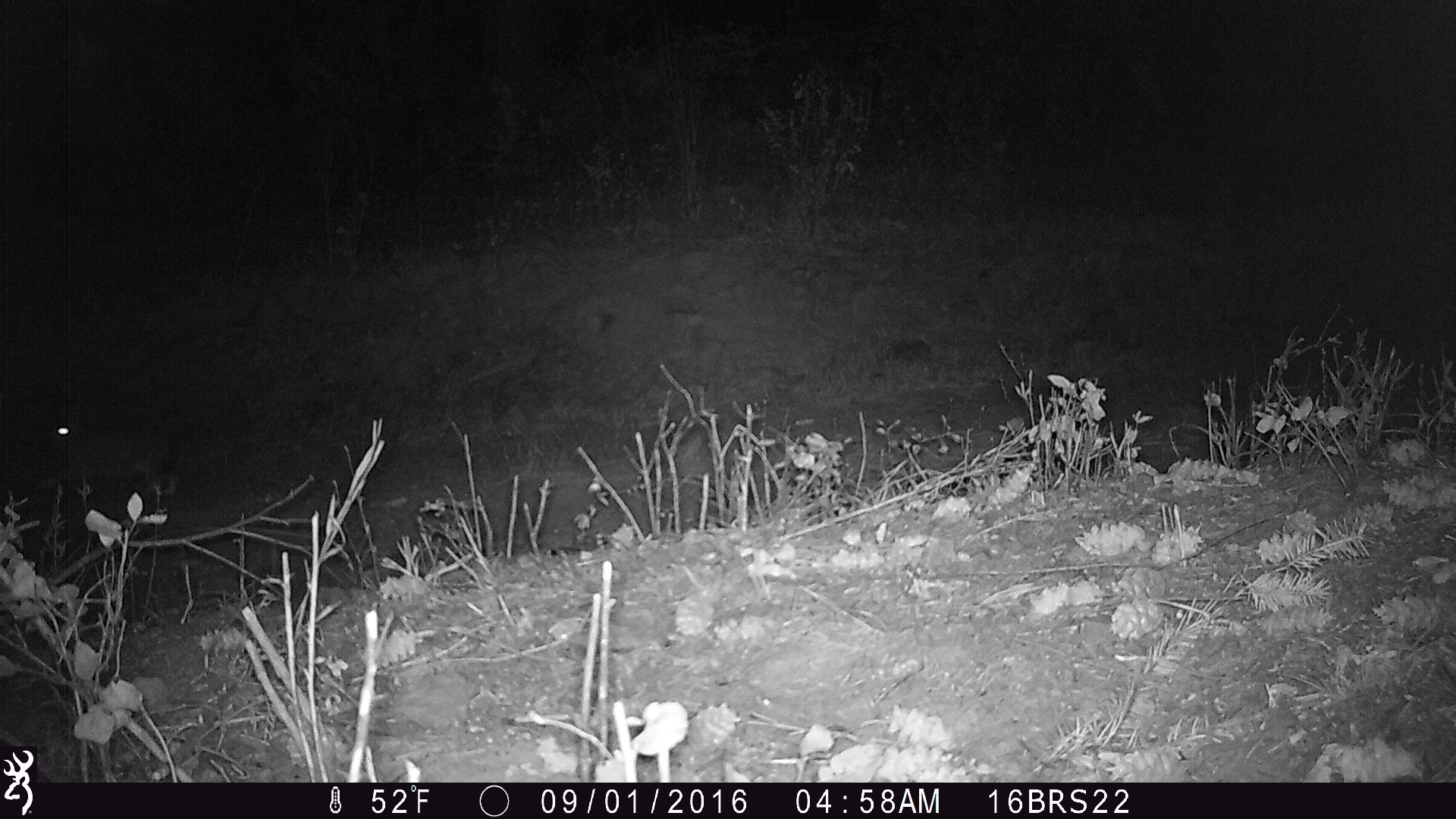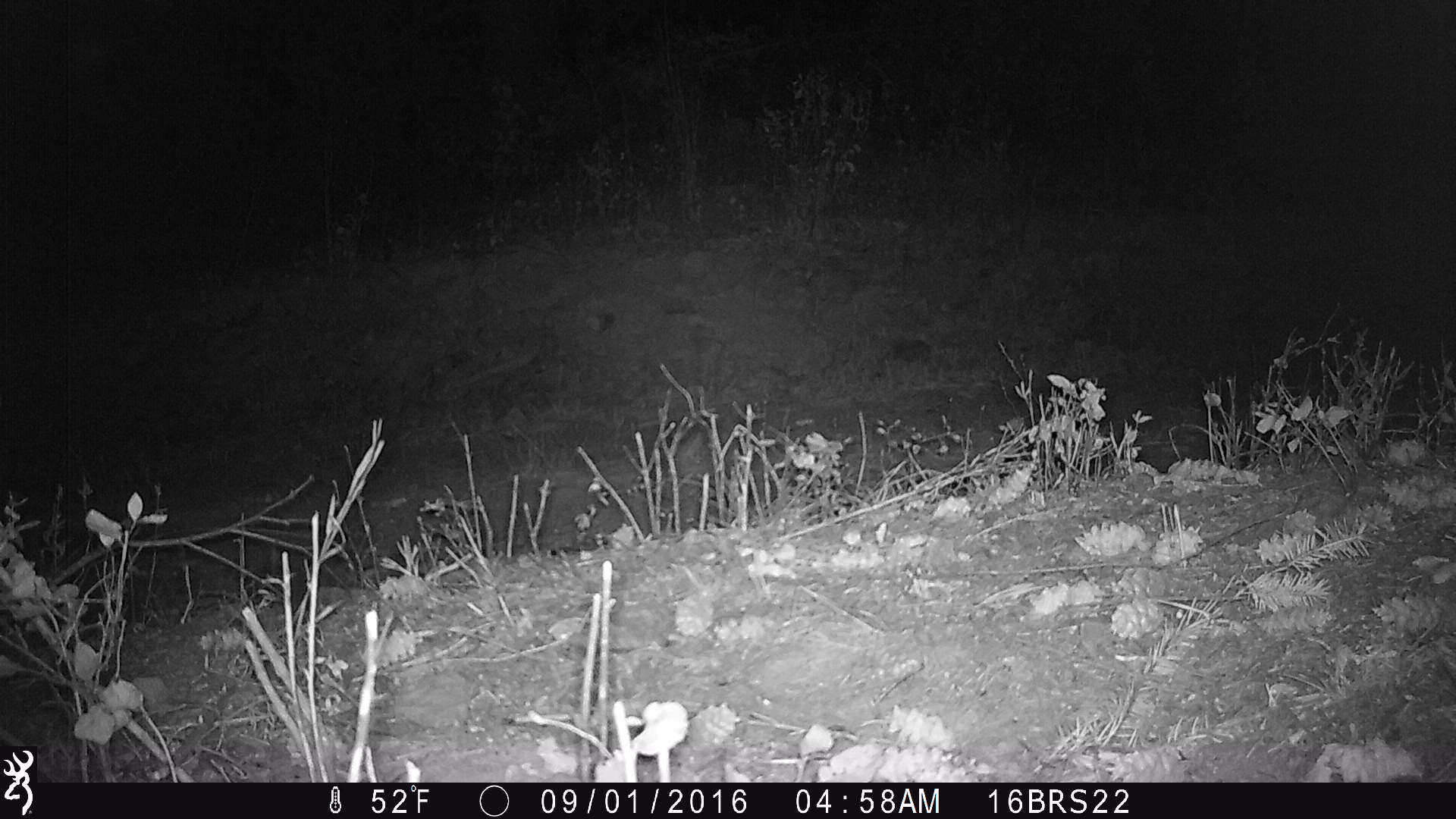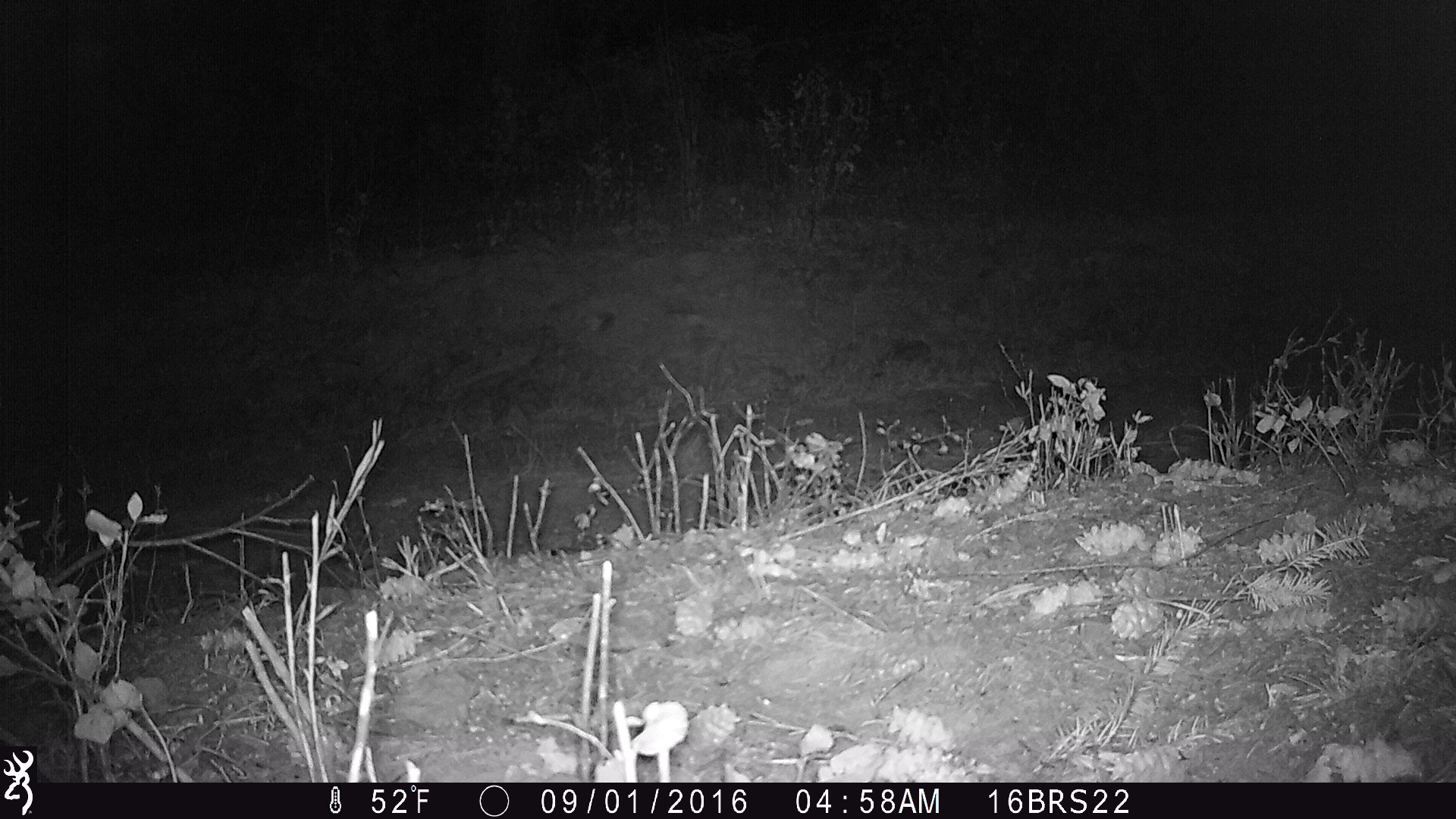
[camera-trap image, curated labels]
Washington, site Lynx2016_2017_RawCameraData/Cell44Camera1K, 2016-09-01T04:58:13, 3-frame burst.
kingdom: Animalia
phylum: Chordata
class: Mammalia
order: Lagomorpha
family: Leporidae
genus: Lepus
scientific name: Lepus americanus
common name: snowshoe hare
Lepus americanus (snowshoe hare). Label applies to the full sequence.